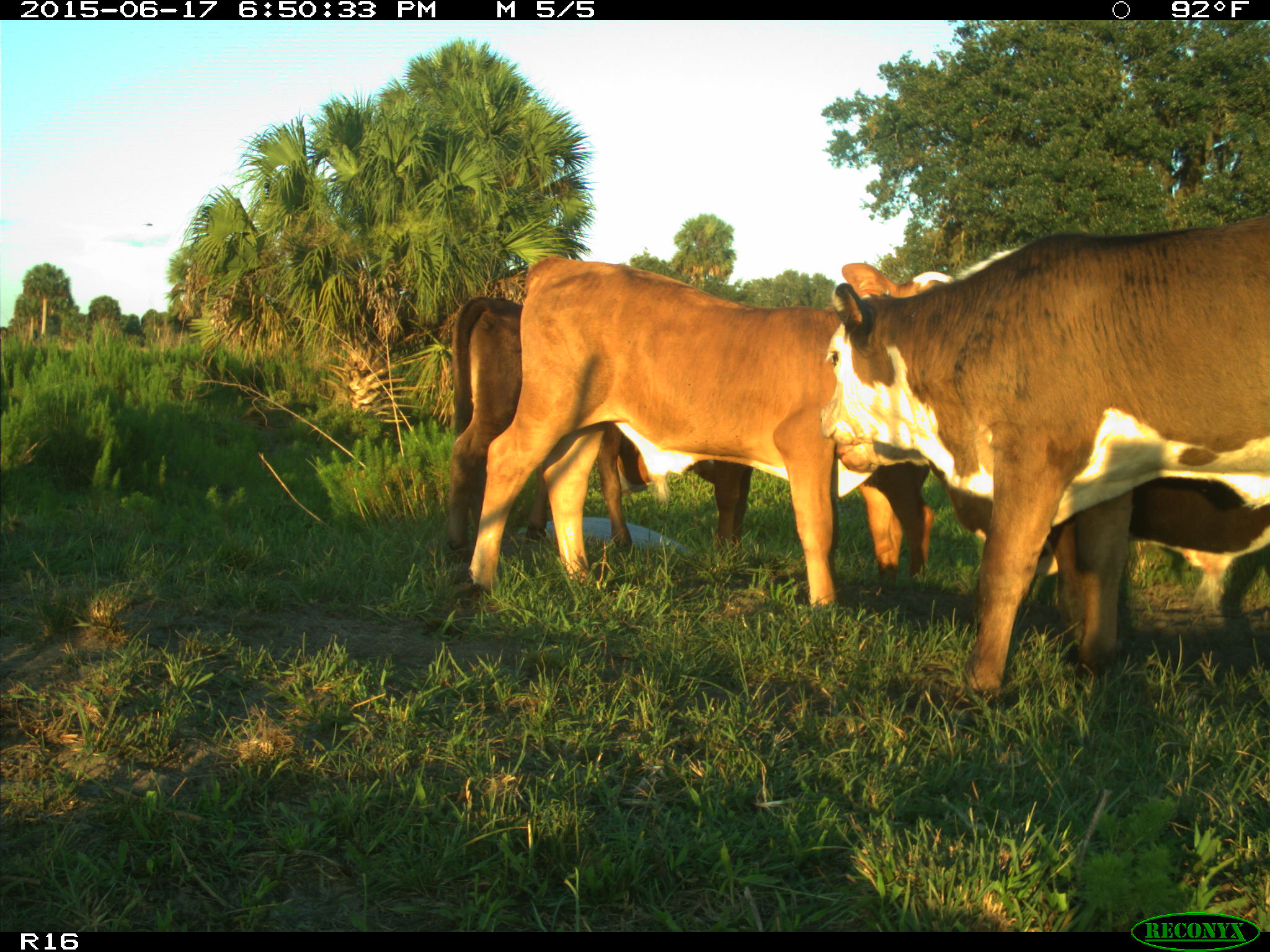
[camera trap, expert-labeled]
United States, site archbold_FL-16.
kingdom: Animalia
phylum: Chordata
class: Mammalia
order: Artiodactyla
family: Bovidae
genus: Bos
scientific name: Bos taurus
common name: domestic cow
Bos taurus (domestic cow).